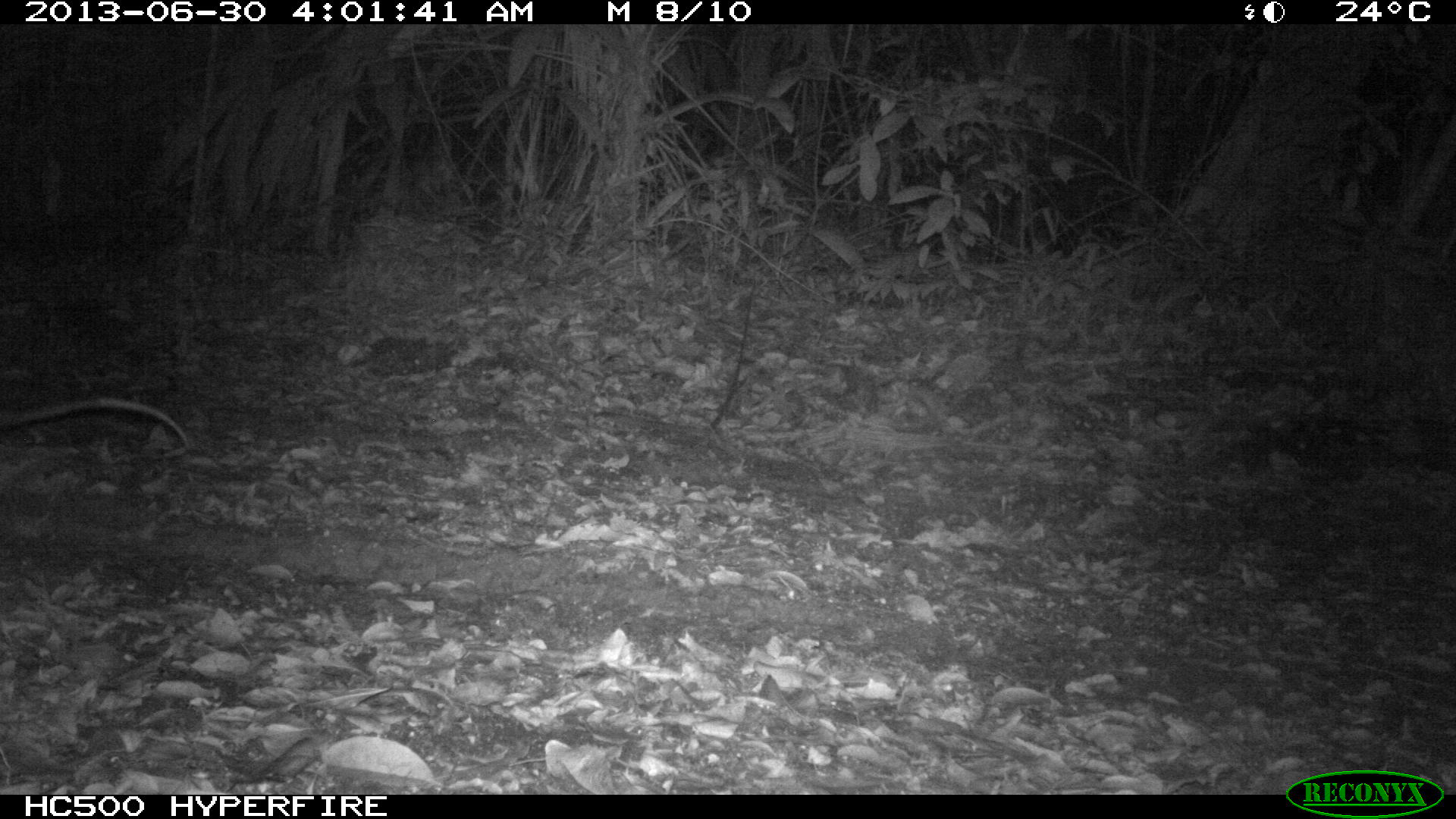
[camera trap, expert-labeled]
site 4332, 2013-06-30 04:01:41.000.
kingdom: Animalia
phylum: Chordata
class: Mammalia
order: Didelphimorphia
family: Didelphidae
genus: Didelphis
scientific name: Didelphis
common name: american opossums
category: didelphis sp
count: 1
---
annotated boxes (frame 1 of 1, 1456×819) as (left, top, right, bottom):
didelphis sp: (0, 397, 191, 451)